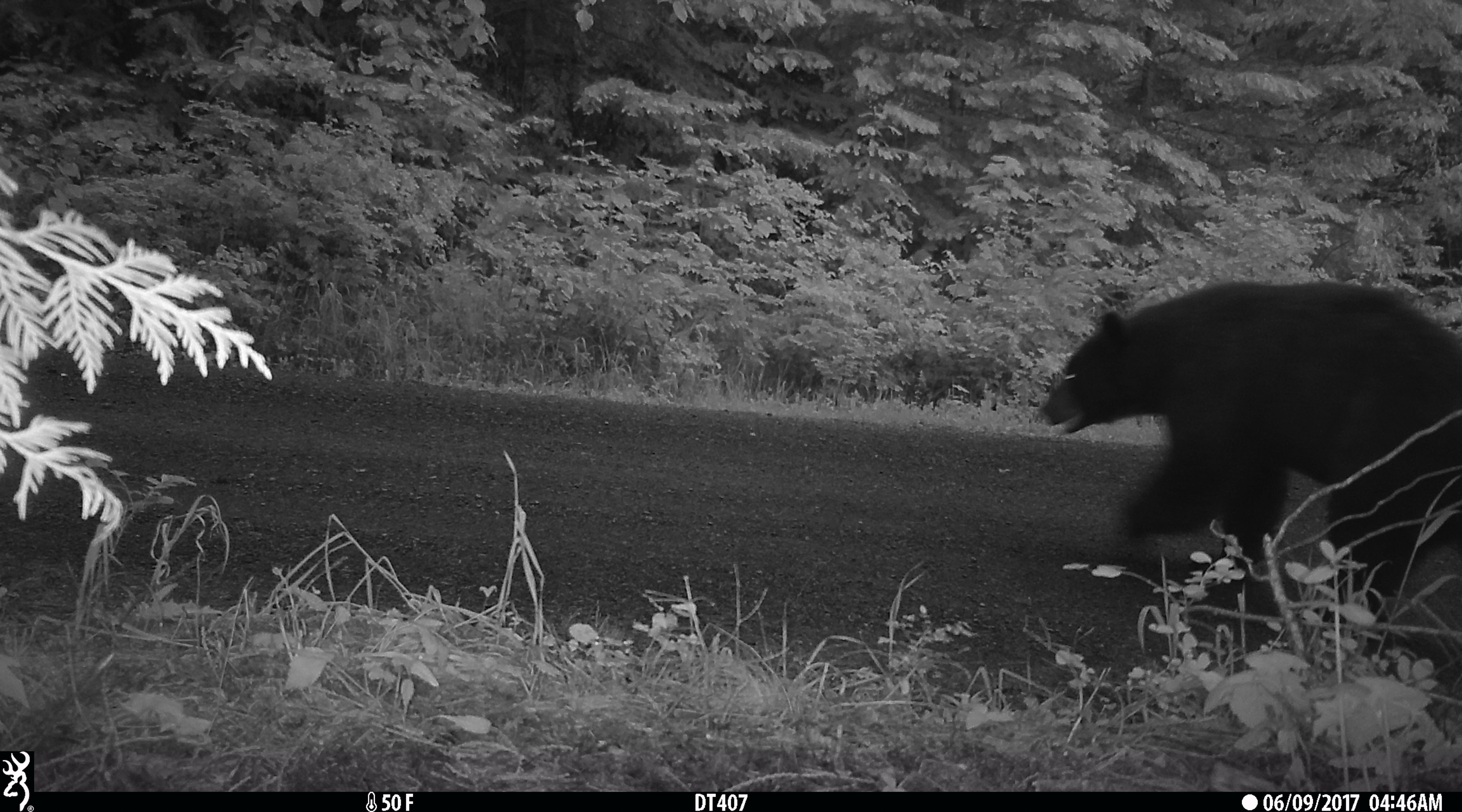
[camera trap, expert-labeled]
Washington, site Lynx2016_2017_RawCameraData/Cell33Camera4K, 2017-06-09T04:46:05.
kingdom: Animalia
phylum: Chordata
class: Mammalia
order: Carnivora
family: Ursidae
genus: Ursus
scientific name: Ursus americanus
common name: american black bear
Ursus americanus (american black bear). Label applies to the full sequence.